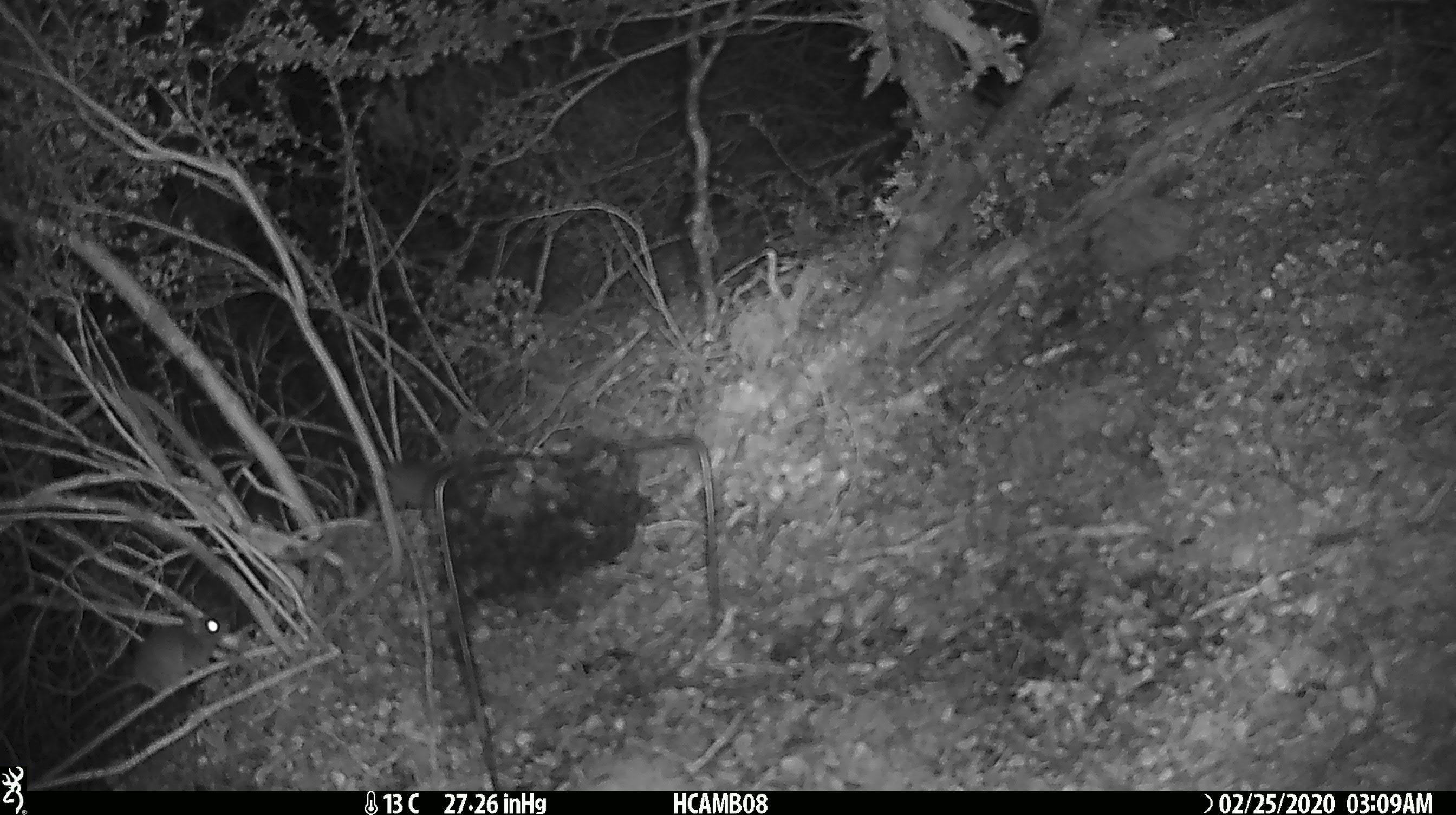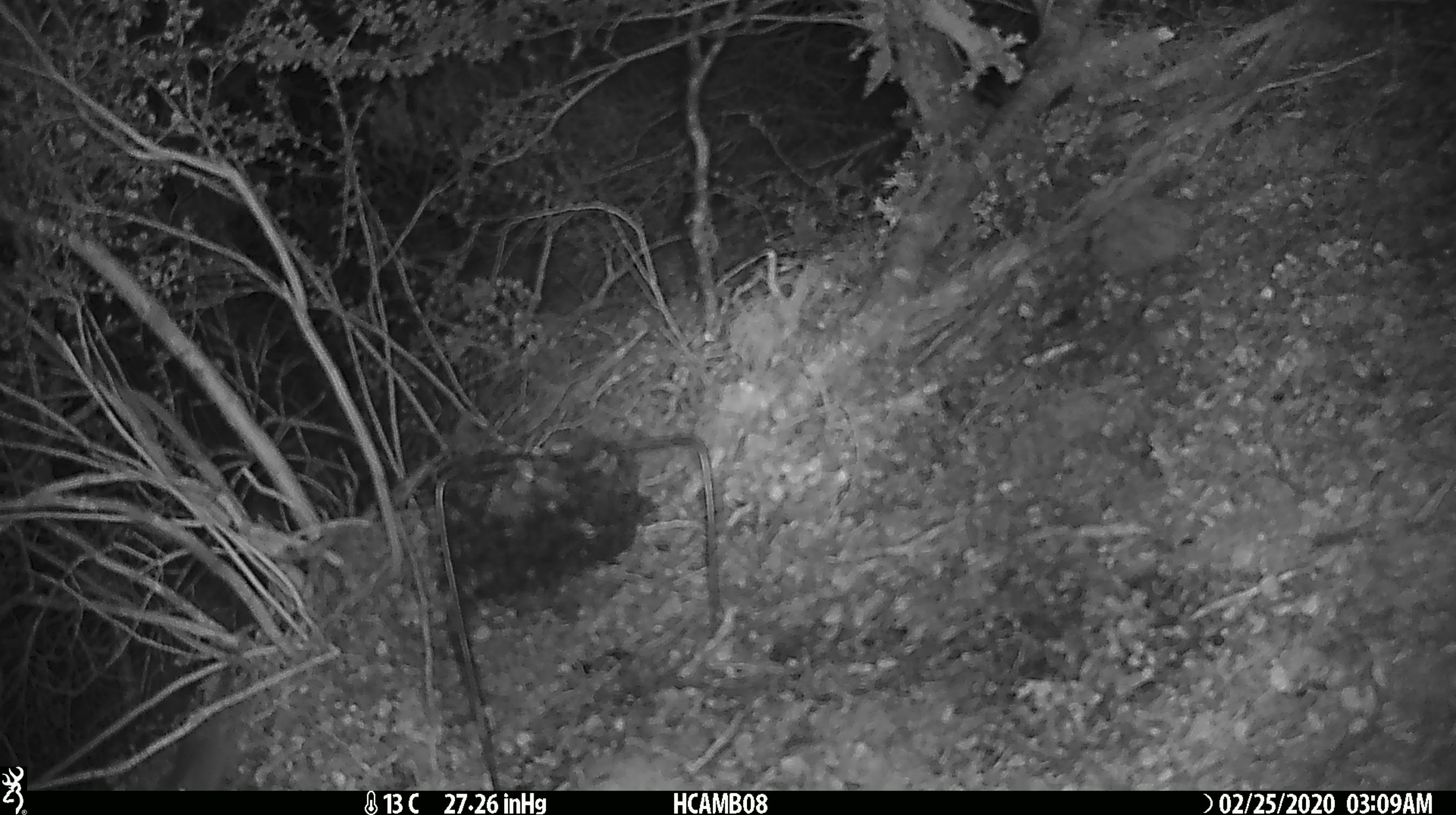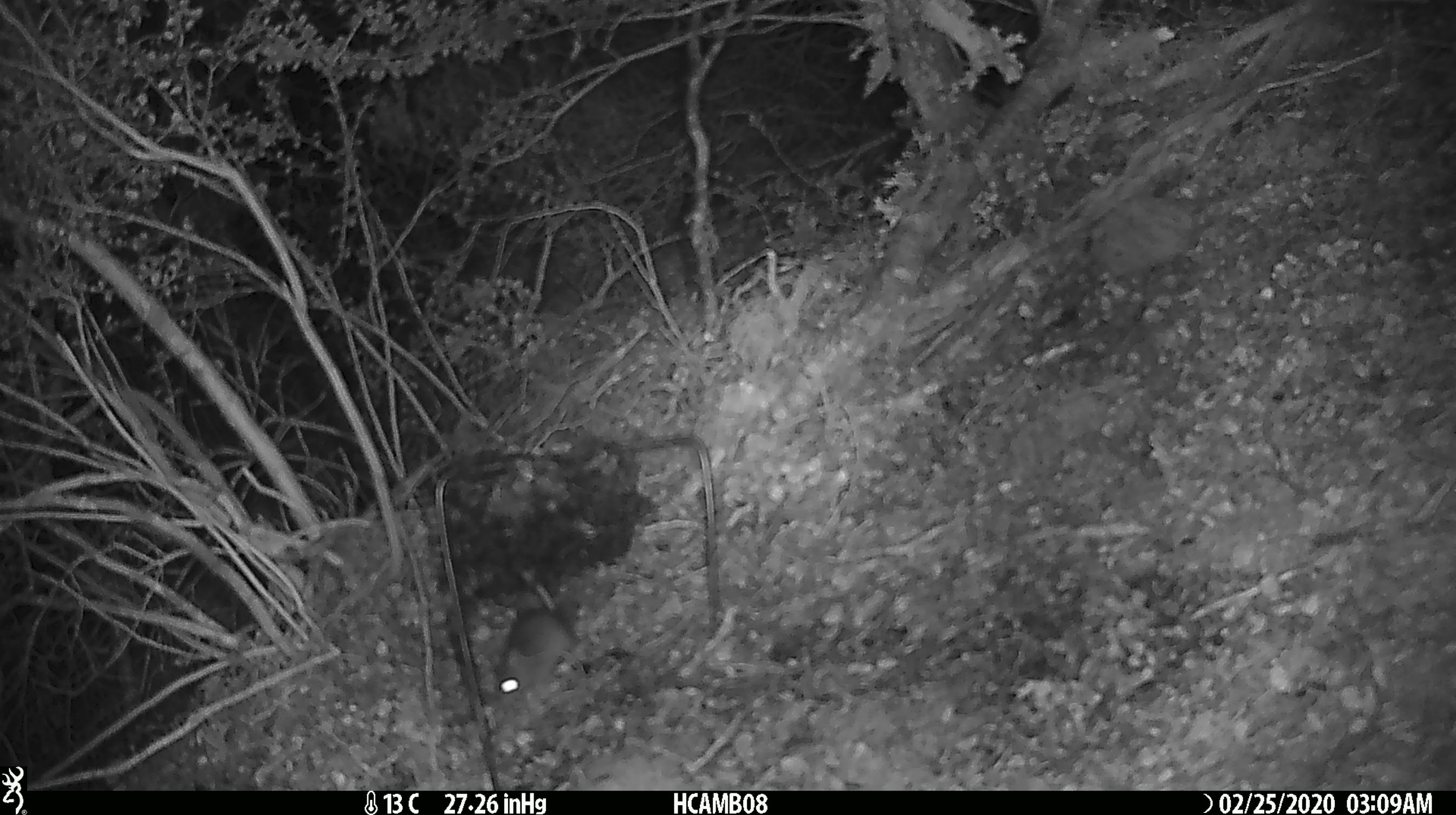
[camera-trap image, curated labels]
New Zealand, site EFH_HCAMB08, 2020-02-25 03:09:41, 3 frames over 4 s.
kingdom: Animalia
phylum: Chordata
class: Mammalia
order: Rodentia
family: Muridae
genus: Mus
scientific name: Mus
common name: mouse